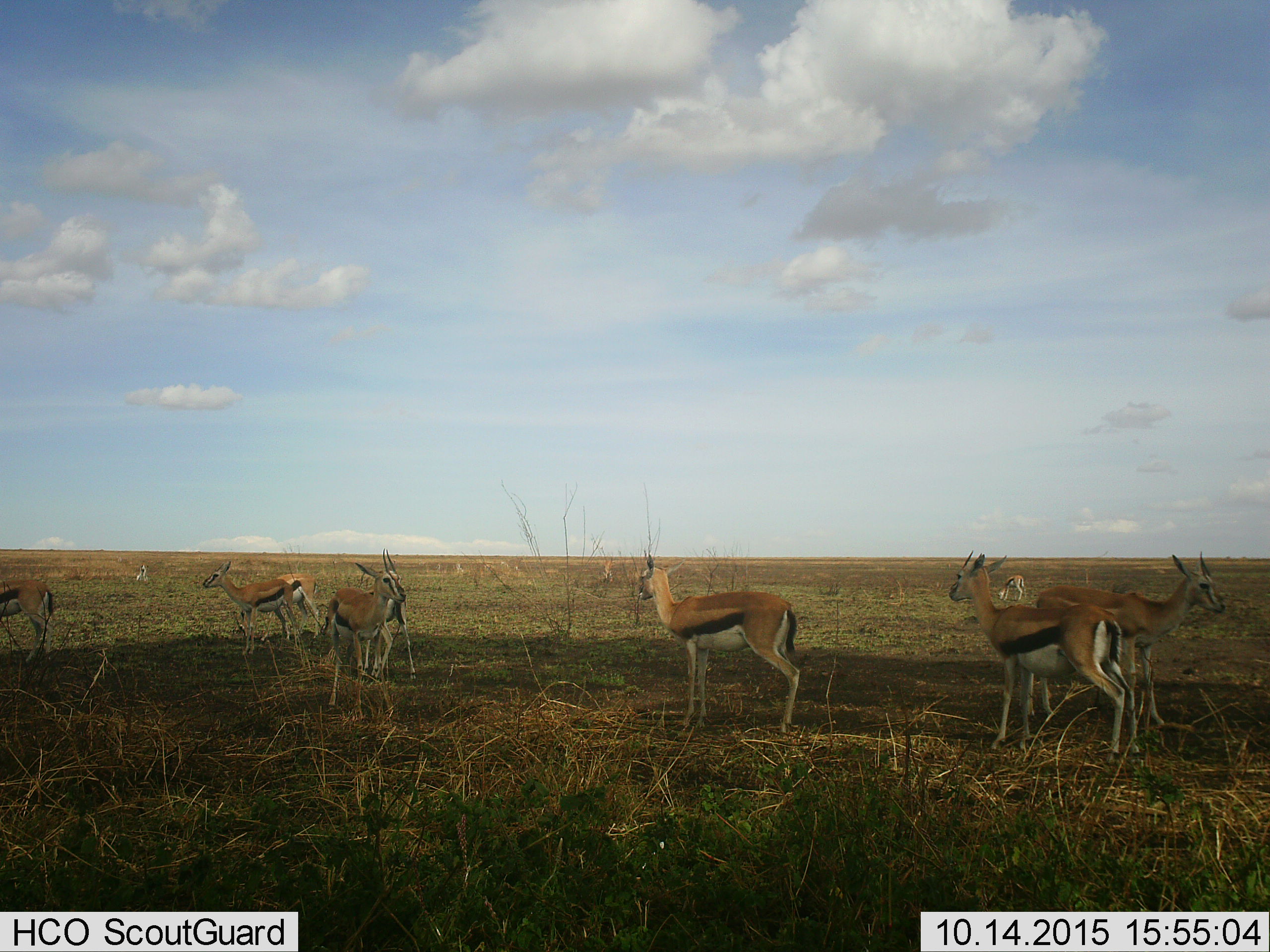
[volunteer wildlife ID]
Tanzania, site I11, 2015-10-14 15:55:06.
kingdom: Animalia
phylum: Chordata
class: Mammalia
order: Artiodactyla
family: Bovidae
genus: Eudorcas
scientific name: Eudorcas thomsonii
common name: thomson's gazelle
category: gazellethomsons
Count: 9.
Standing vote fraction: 89%.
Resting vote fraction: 11%.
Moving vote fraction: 0%.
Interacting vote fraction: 0%.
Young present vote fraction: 11%.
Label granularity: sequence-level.